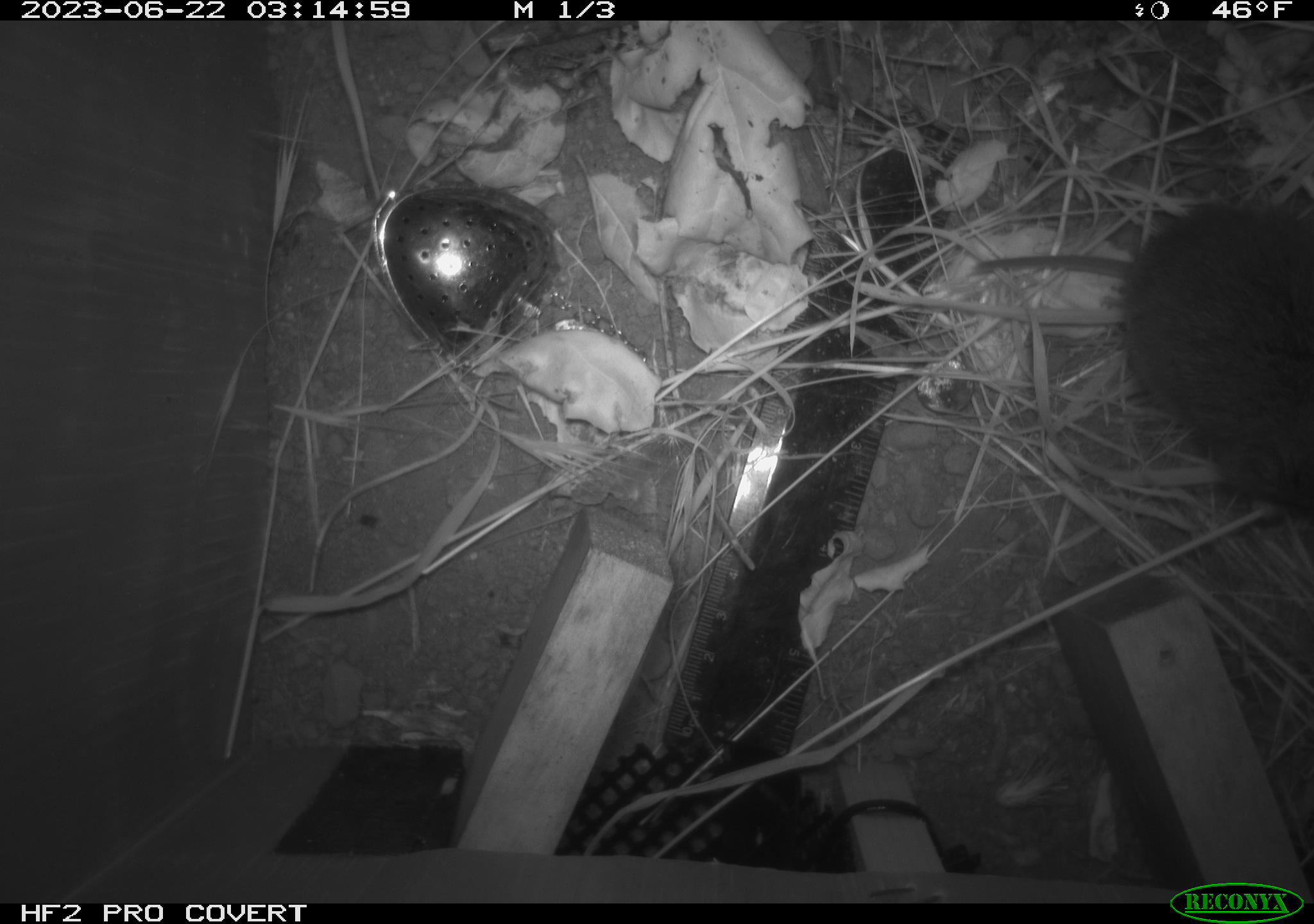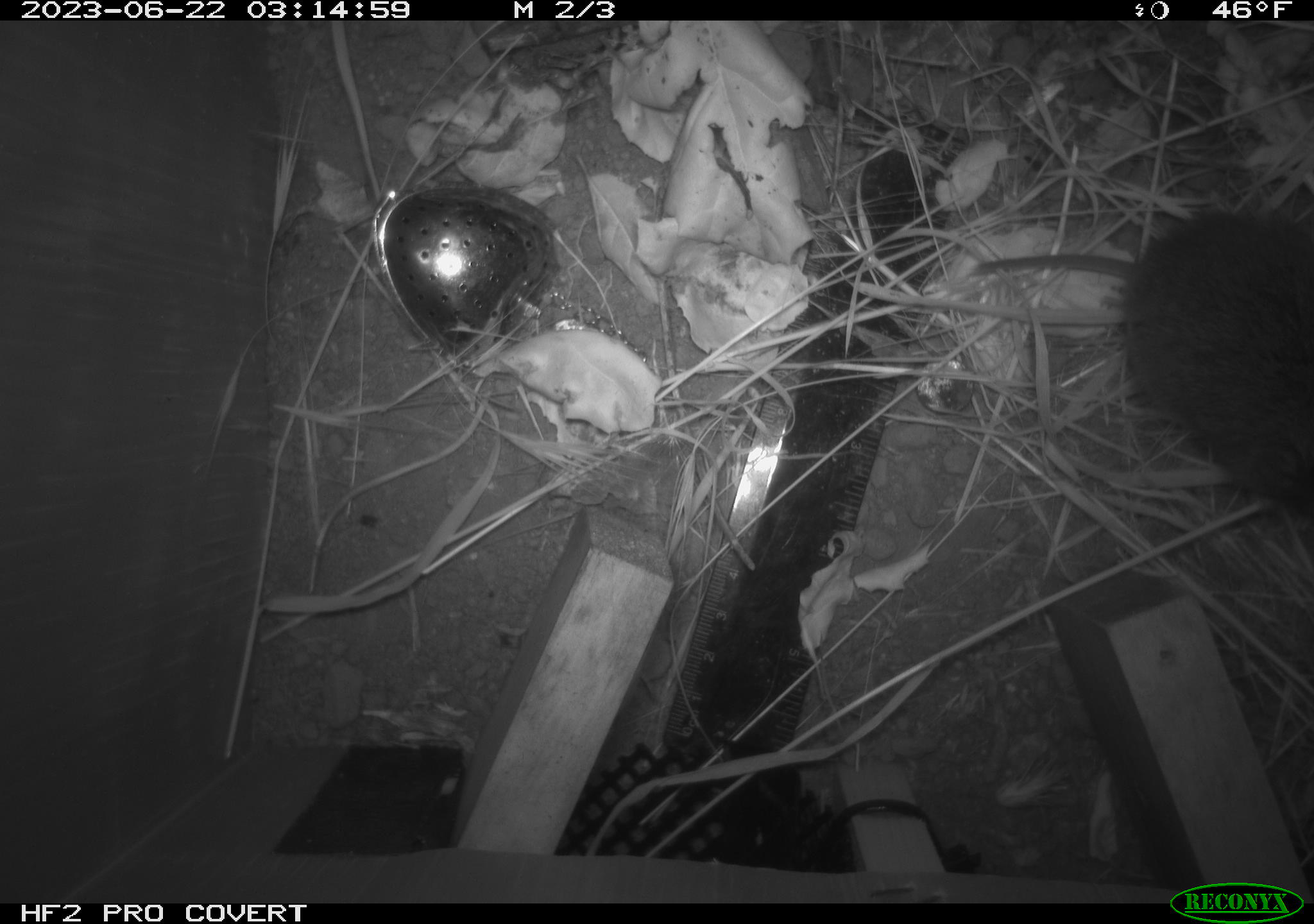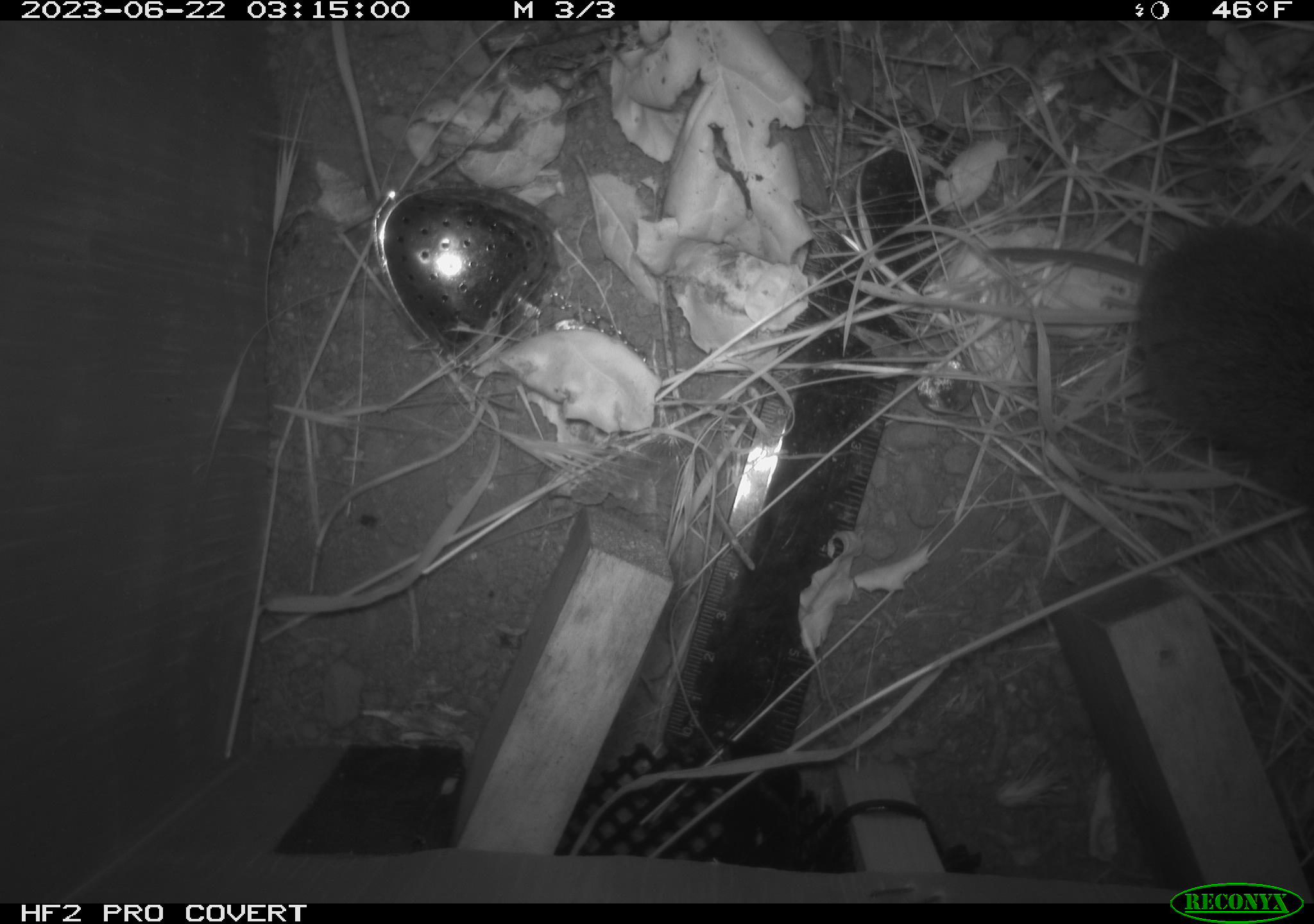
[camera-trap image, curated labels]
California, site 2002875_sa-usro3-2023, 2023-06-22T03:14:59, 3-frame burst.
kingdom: Animalia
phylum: Chordata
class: Mammalia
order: Rodentia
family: Cricetidae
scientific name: Arvicolinae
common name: voles, lemmings, and muskrats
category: arvicolinae subfamily